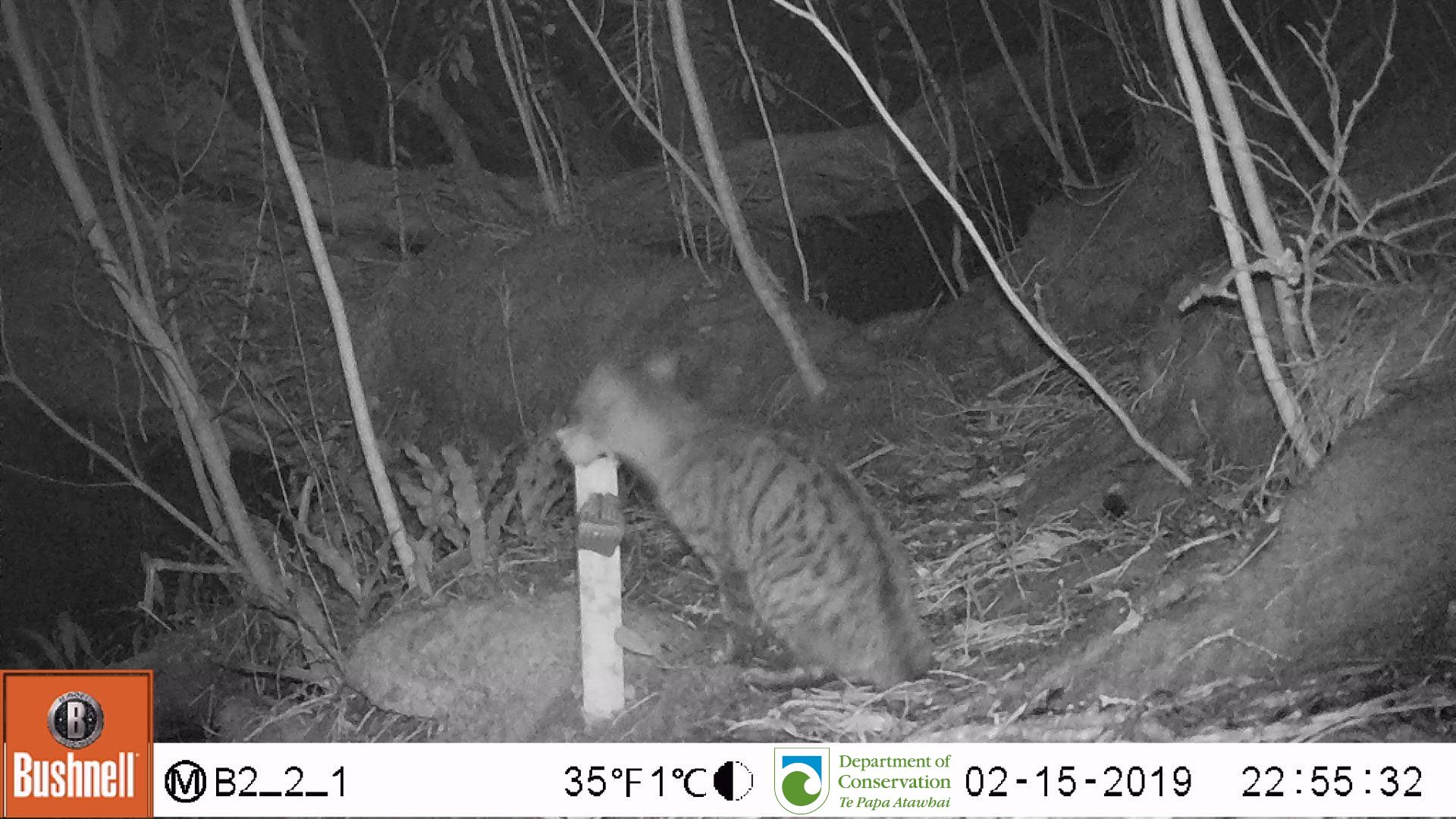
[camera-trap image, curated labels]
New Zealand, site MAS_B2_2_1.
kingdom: Animalia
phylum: Chordata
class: Mammalia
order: Carnivora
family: Felidae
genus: Felis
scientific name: Felis catus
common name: domestic cat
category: cat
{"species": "cat (domestic cat) (Felis catus)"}